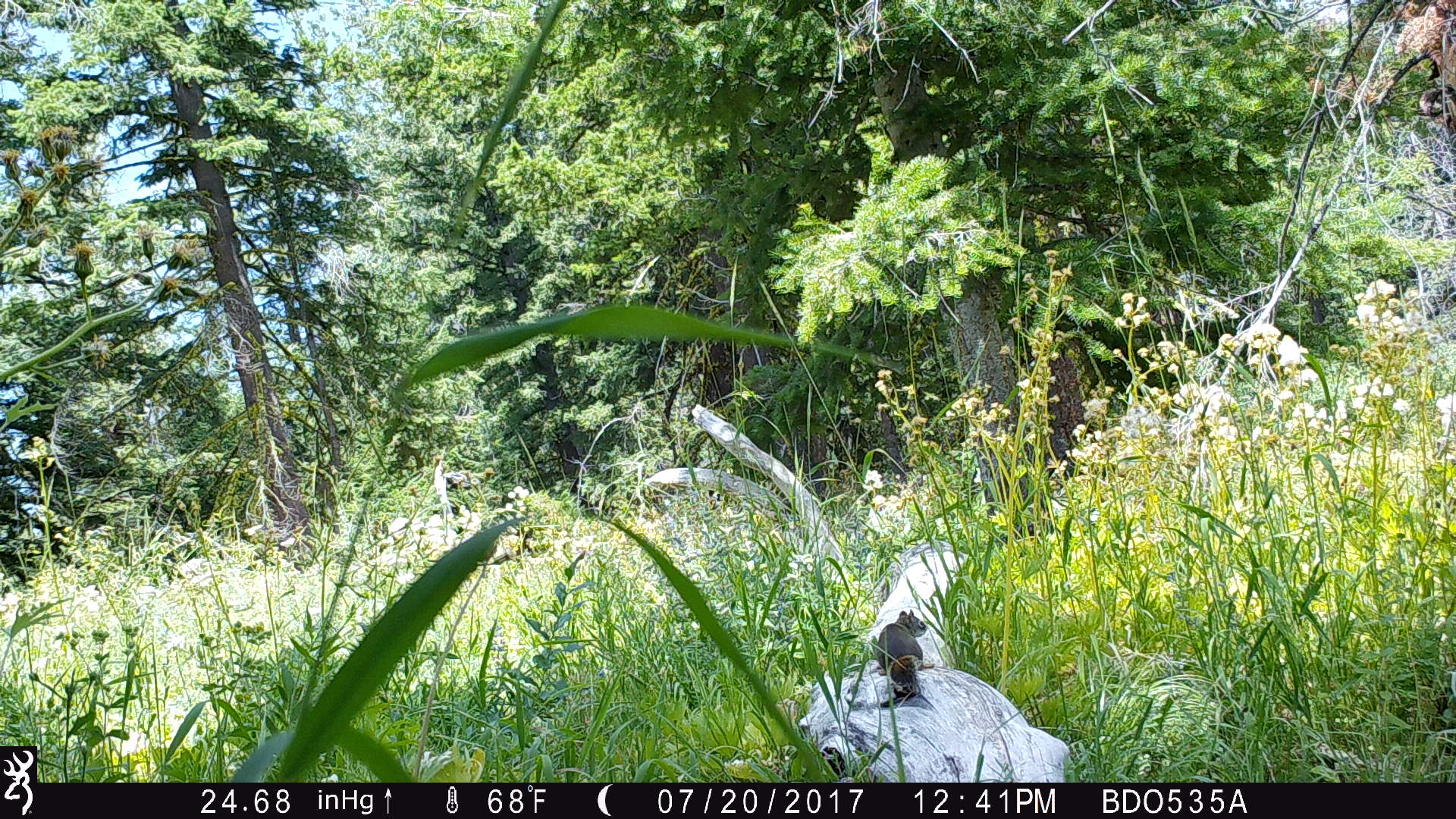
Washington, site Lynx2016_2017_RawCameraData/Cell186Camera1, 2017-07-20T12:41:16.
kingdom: Animalia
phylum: Chordata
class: Mammalia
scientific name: Mammalia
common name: small mammal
Small mammal (Mammalia). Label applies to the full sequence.